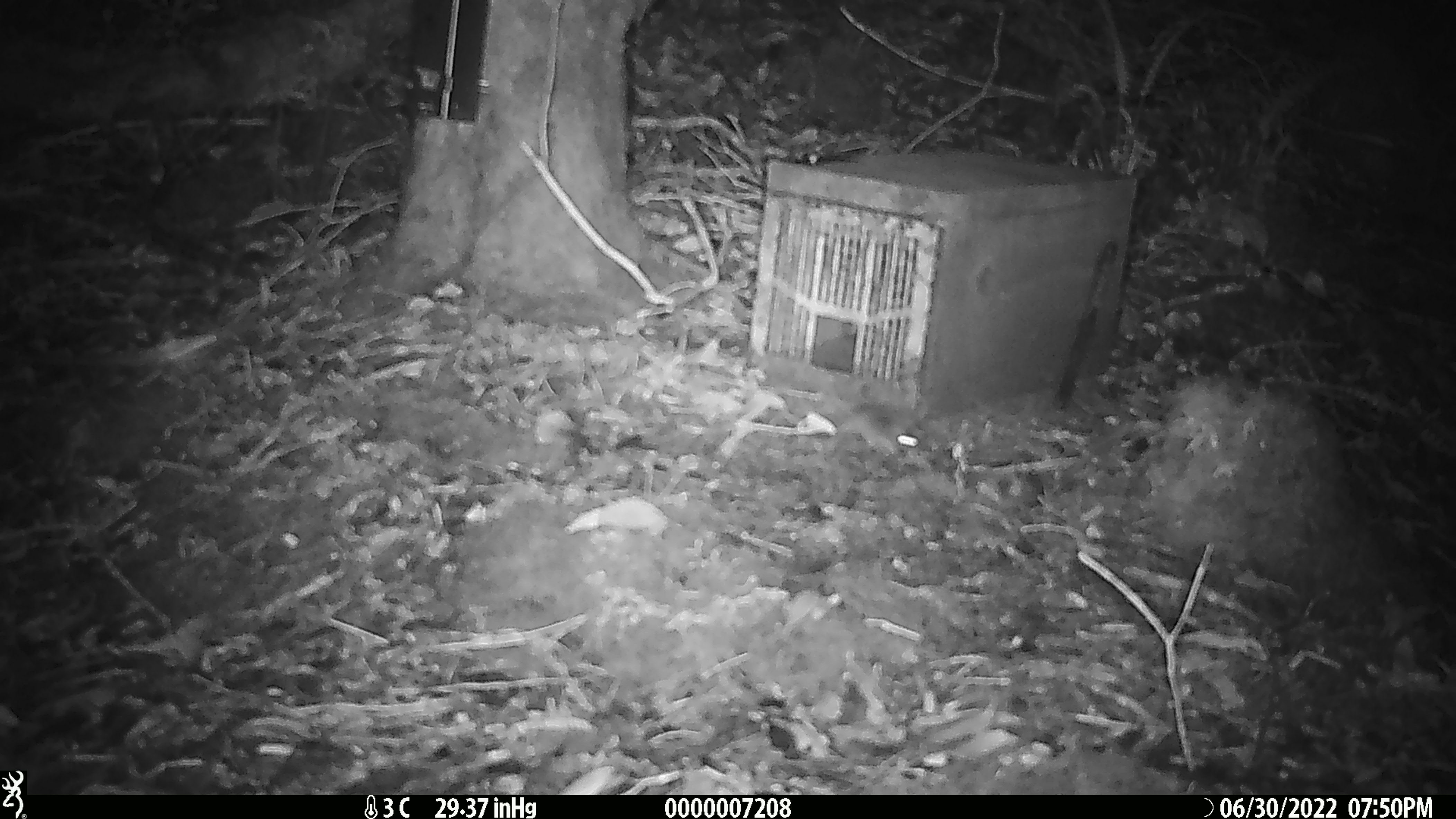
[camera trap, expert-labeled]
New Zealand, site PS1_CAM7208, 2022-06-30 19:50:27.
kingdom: Animalia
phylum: Chordata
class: Mammalia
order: Rodentia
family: Muridae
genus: Mus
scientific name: Mus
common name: mouse